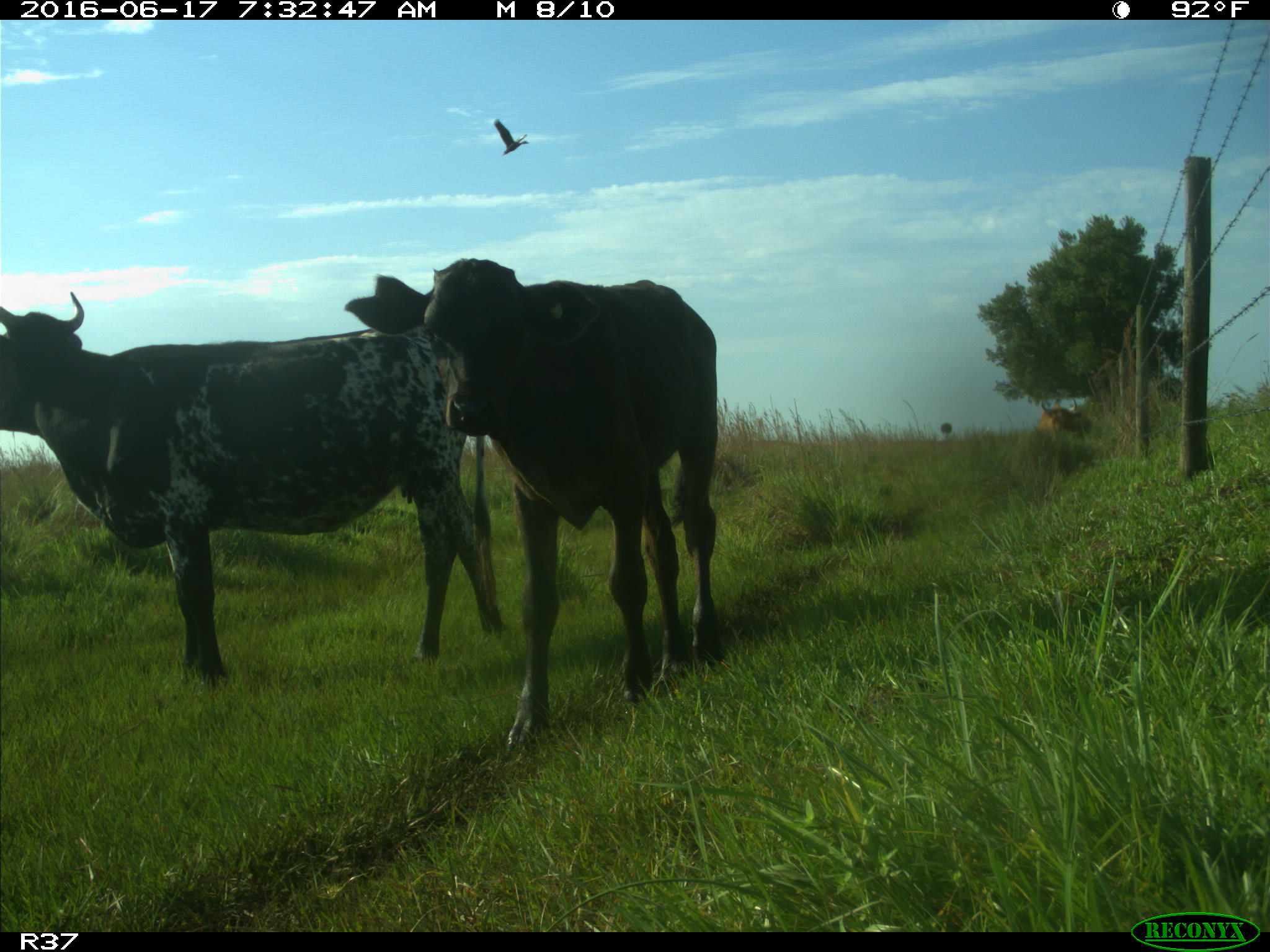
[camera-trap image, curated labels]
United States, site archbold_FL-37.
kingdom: Animalia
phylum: Chordata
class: Mammalia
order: Artiodactyla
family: Bovidae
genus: Bos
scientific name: Bos taurus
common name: domestic cow